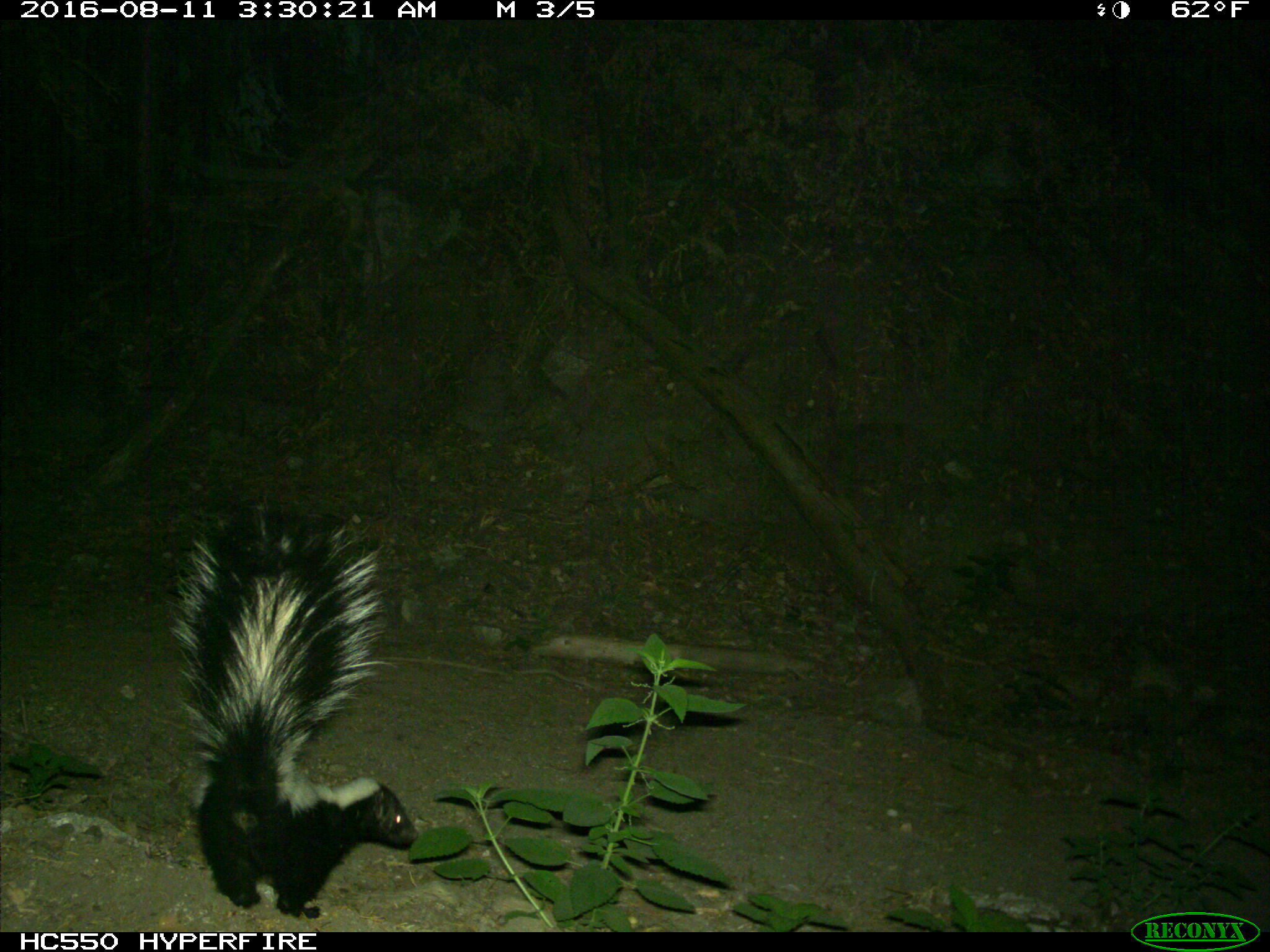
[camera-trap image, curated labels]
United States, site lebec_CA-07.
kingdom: Animalia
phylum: Chordata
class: Mammalia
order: Carnivora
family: Mephitidae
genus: Mephitis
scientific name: Mephitis mephitis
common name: striped skunk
Mephitis mephitis (striped skunk).